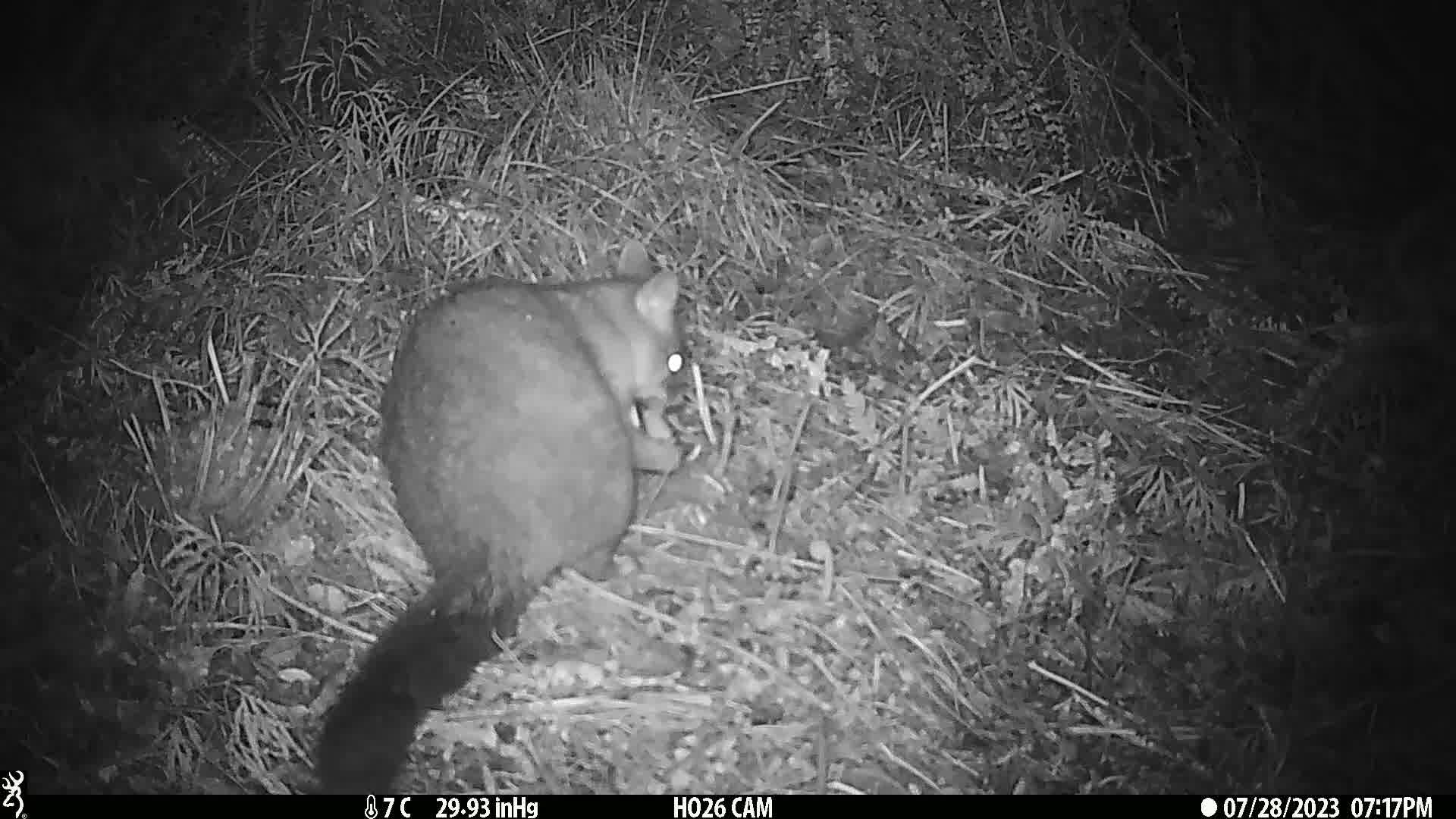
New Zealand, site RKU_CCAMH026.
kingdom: Animalia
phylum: Chordata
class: Mammalia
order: Diprotodontia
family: Phalangeridae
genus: Trichosurus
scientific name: Trichosurus vulpecula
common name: common brushtail possum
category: possum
Possum (common brushtail possum) (Trichosurus vulpecula).